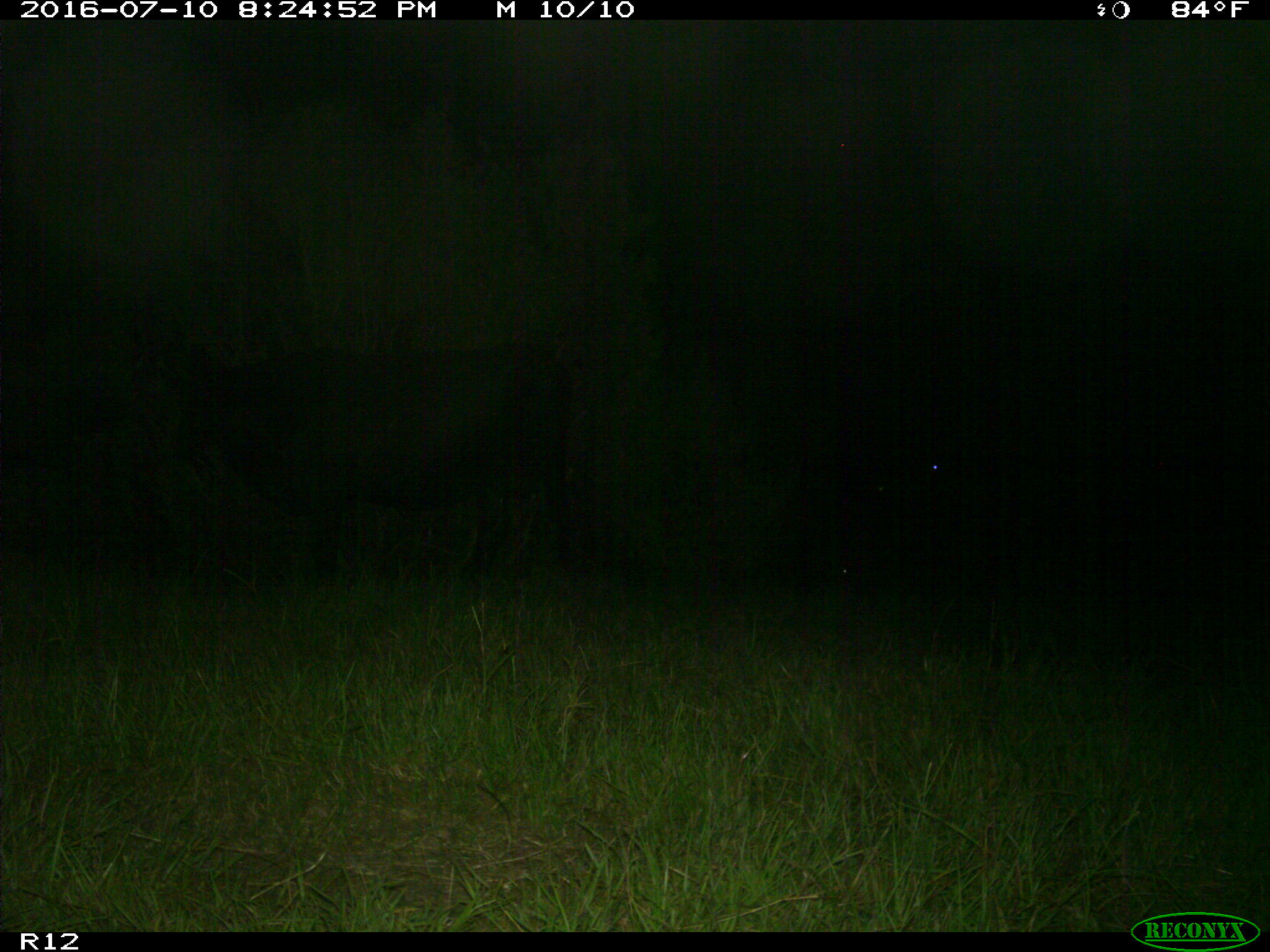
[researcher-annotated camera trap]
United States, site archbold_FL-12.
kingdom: Animalia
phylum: Chordata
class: Mammalia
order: Artiodactyla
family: Bovidae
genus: Bos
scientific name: Bos taurus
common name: domestic cow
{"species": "Bos taurus (domestic cow)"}